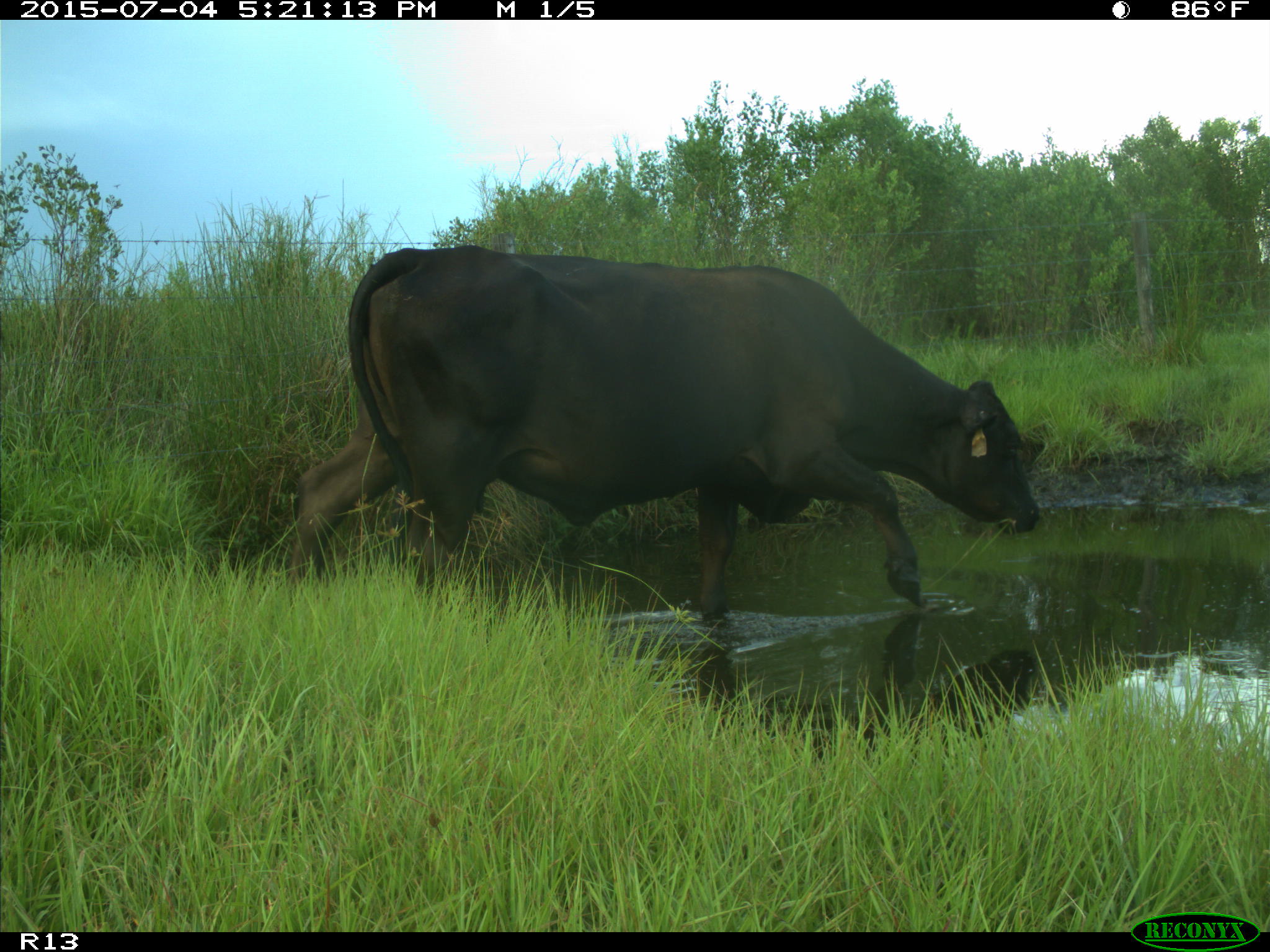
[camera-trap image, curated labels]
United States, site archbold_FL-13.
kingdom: Animalia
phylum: Chordata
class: Mammalia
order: Artiodactyla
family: Bovidae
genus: Bos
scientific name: Bos taurus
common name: domestic cow